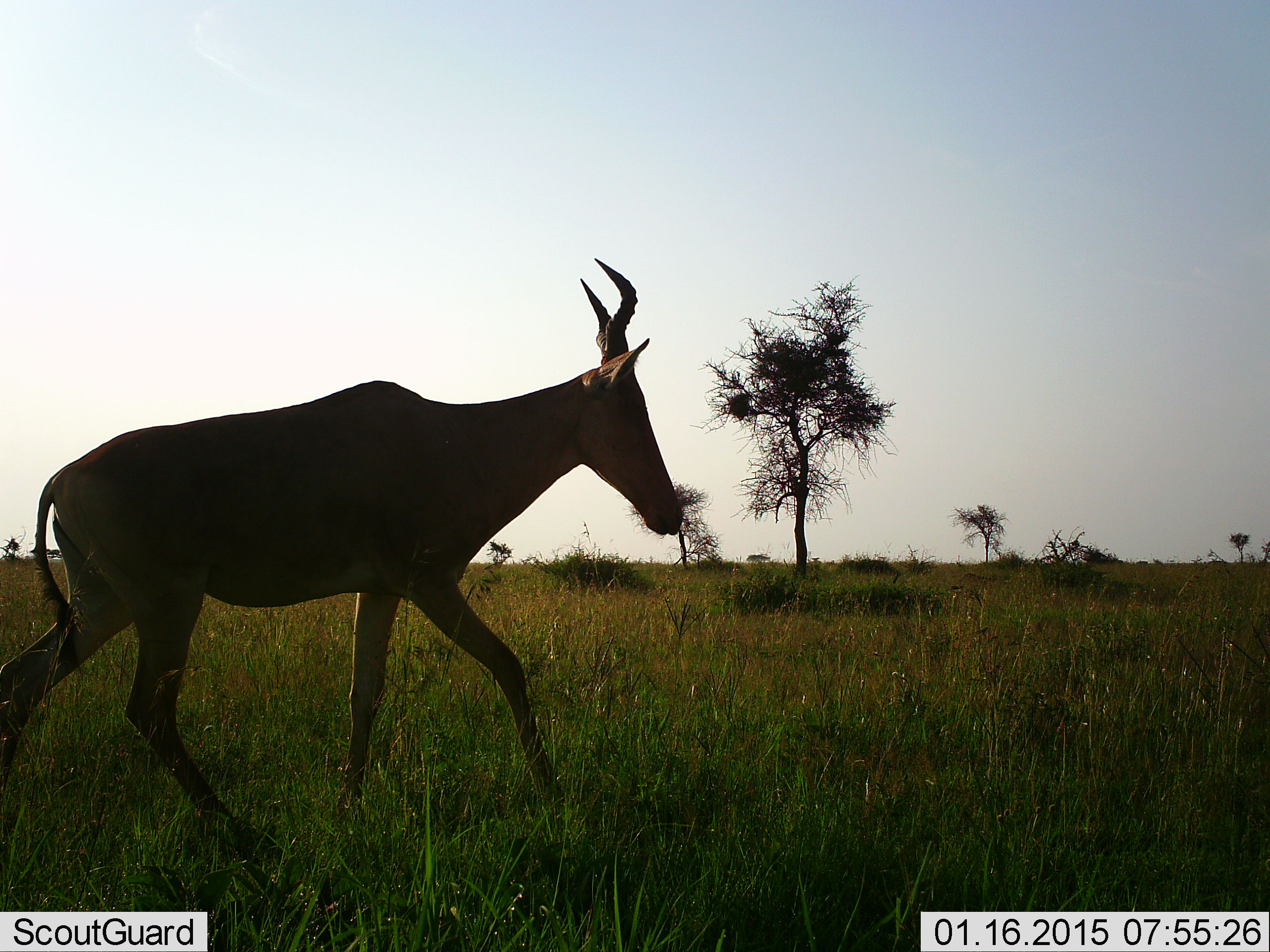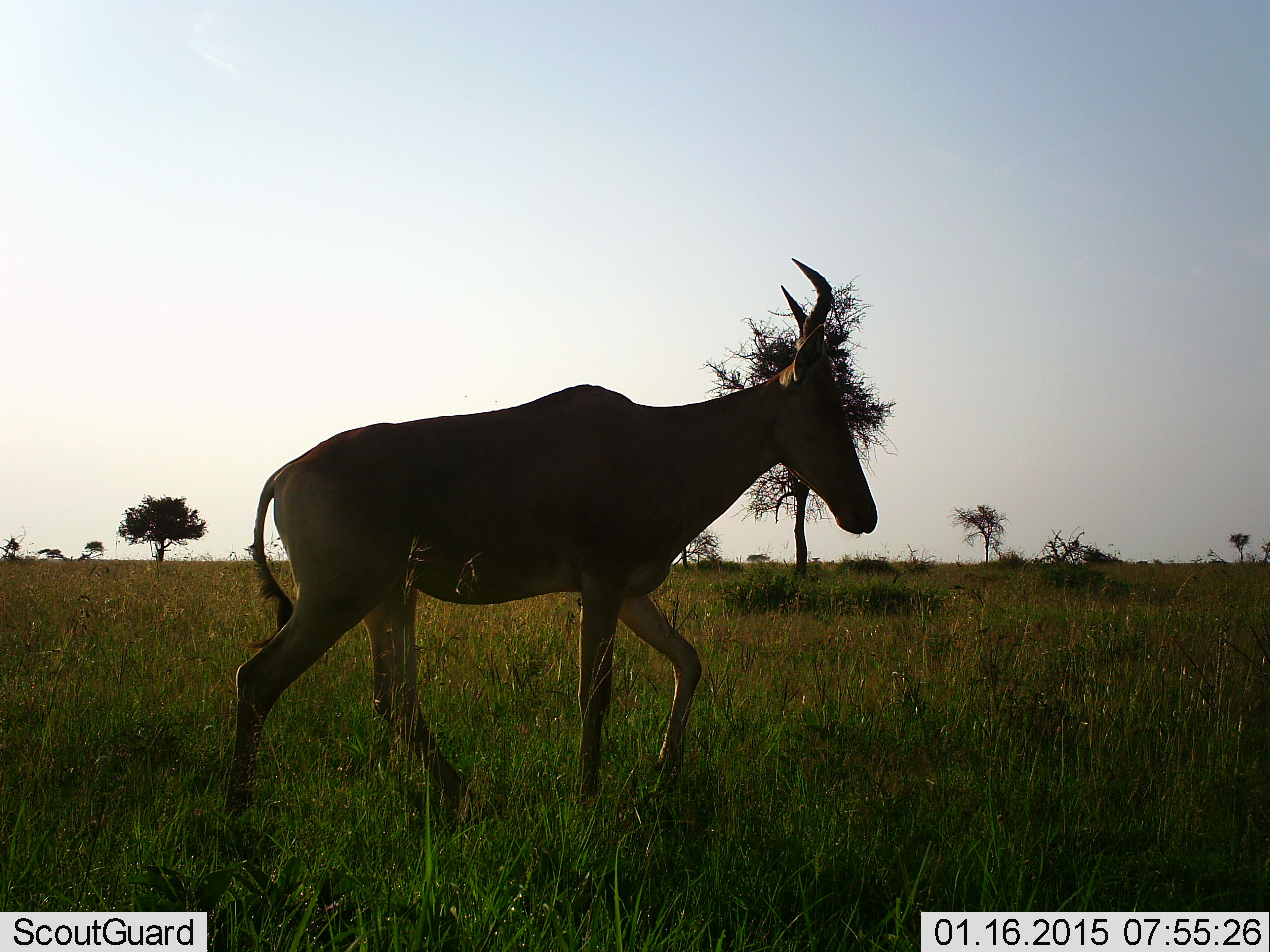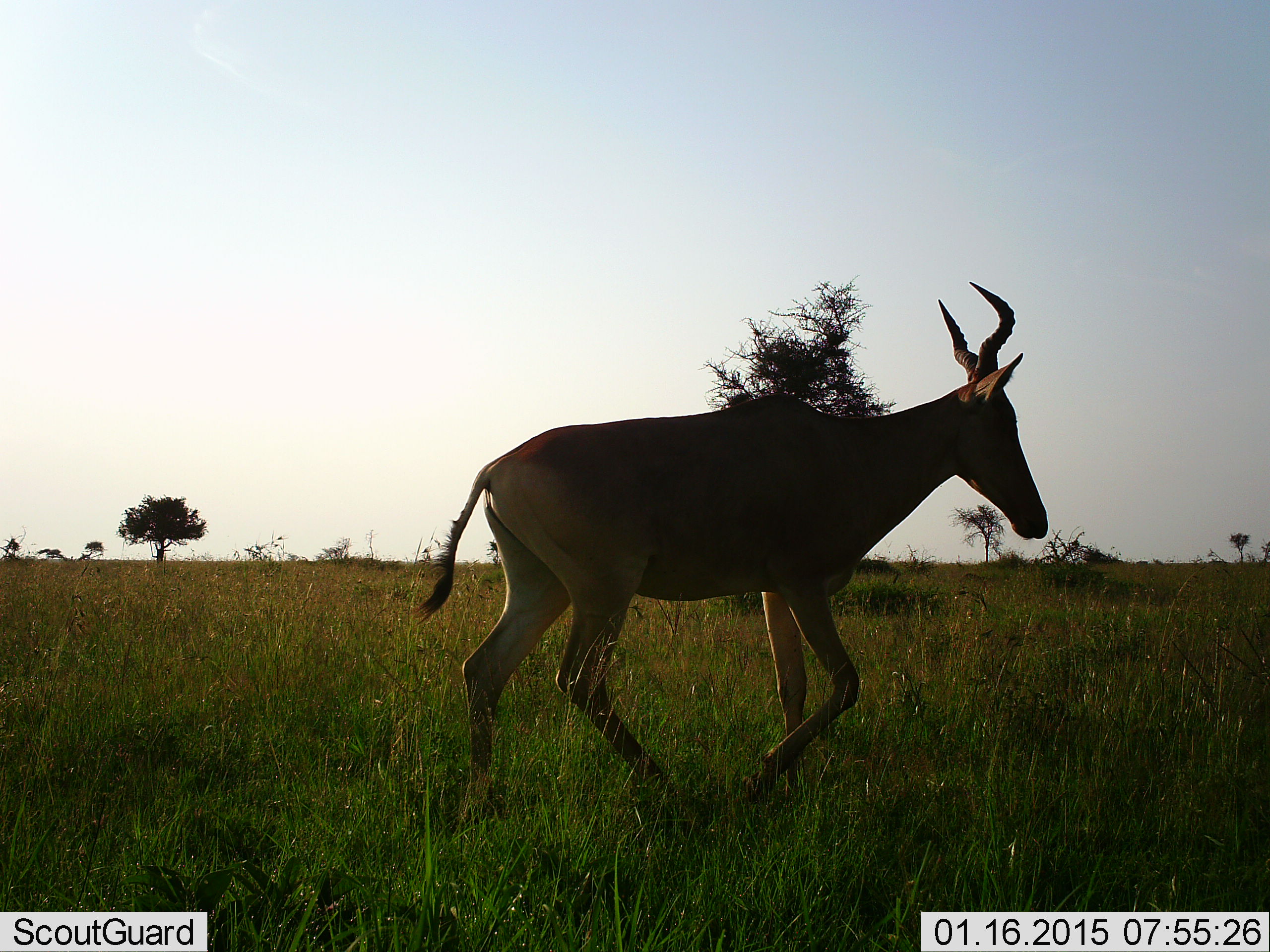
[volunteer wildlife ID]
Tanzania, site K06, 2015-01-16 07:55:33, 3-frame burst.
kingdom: Animalia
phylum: Chordata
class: Mammalia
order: Artiodactyla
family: Bovidae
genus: Alcelaphus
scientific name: Alcelaphus buselaphus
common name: hartebeest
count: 1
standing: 10%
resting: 0%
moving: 90%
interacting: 0%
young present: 0%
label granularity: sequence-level